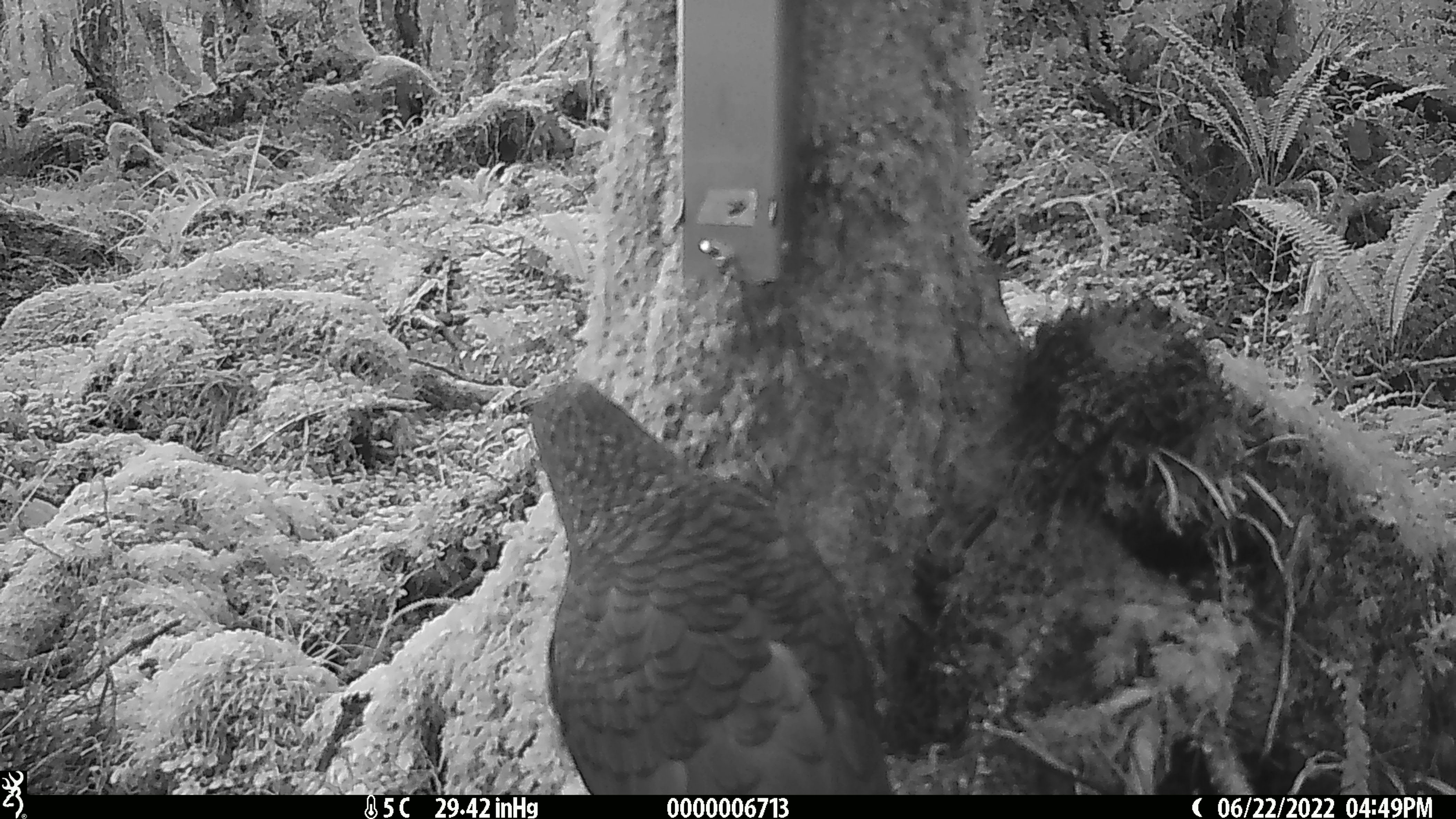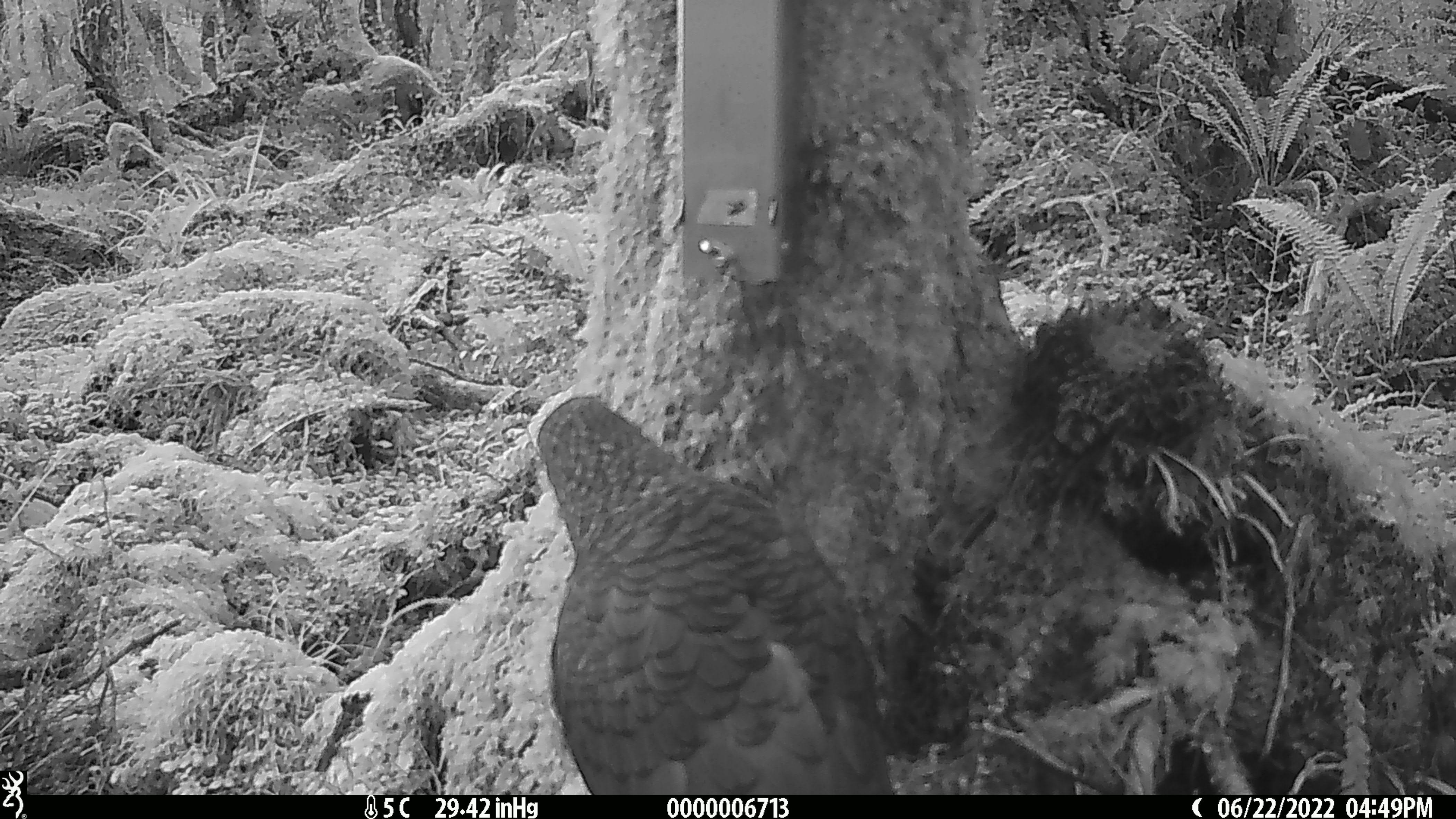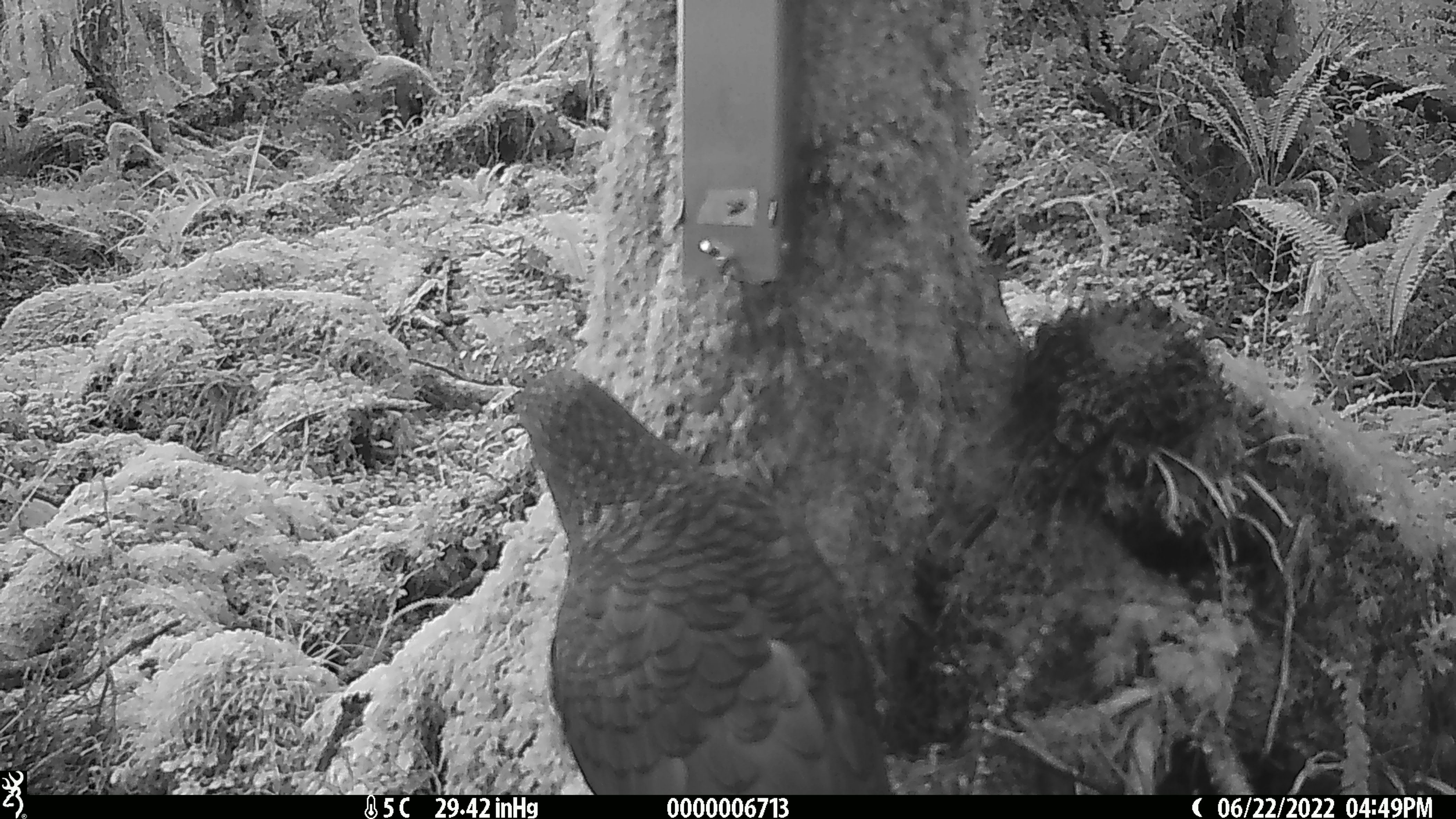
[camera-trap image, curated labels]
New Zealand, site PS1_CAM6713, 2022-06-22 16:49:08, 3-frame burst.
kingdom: Animalia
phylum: Chordata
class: Aves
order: Psittaciformes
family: Strigopidae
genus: Nestor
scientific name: Nestor notabilis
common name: kea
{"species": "kea (Nestor notabilis)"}